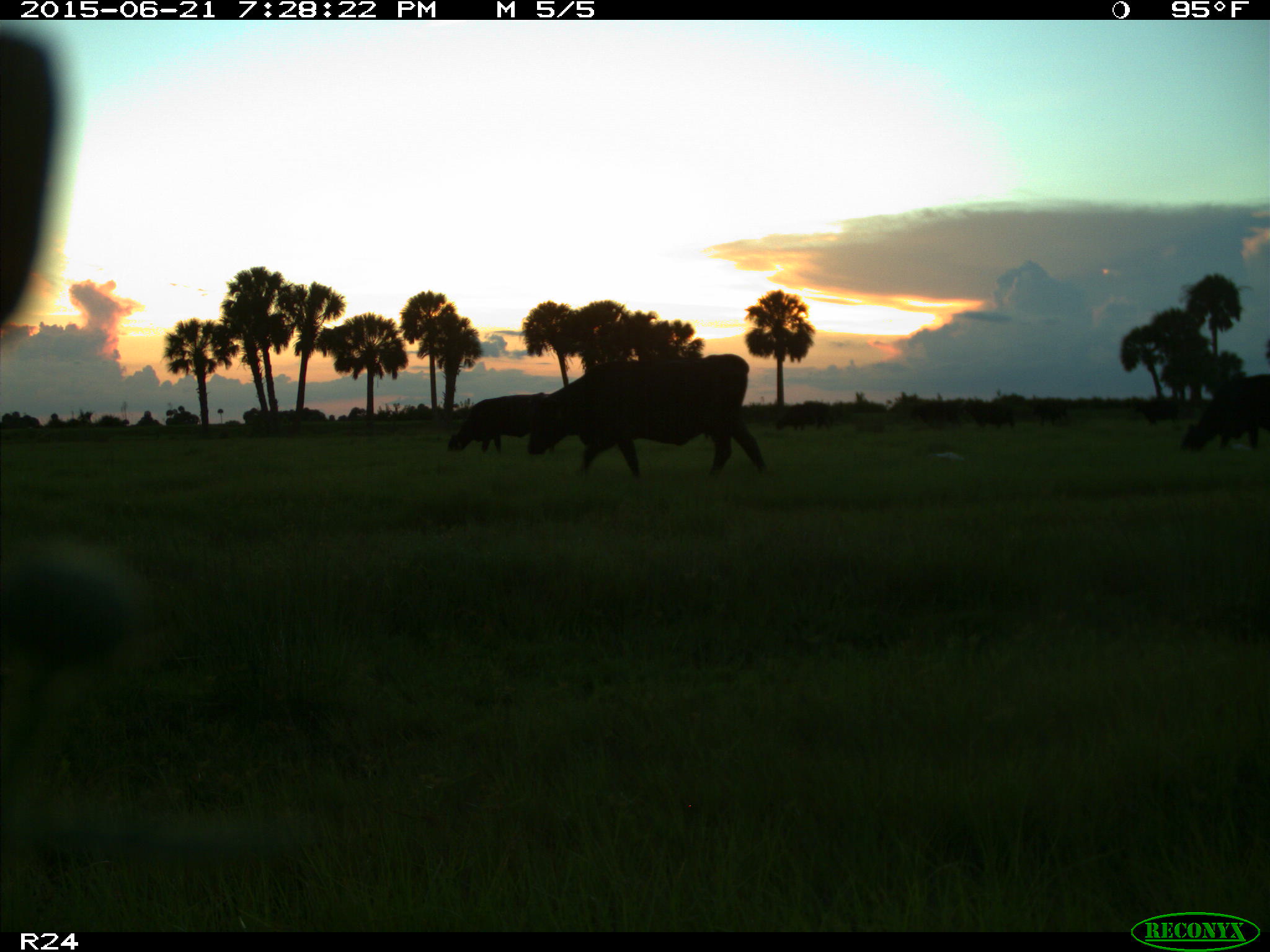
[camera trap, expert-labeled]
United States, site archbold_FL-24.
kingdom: Animalia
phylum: Chordata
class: Mammalia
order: Artiodactyla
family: Bovidae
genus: Bos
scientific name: Bos taurus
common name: domestic cow